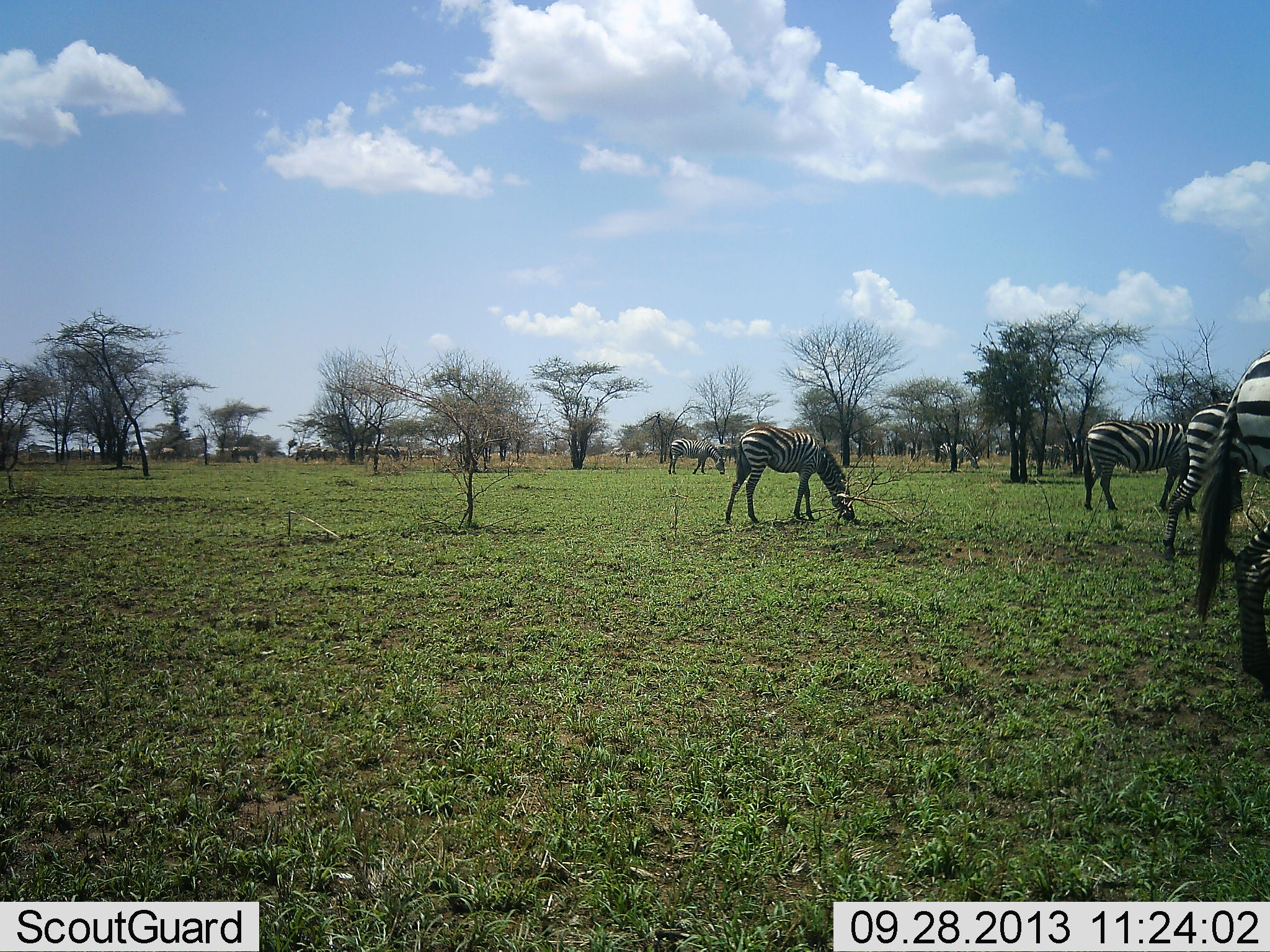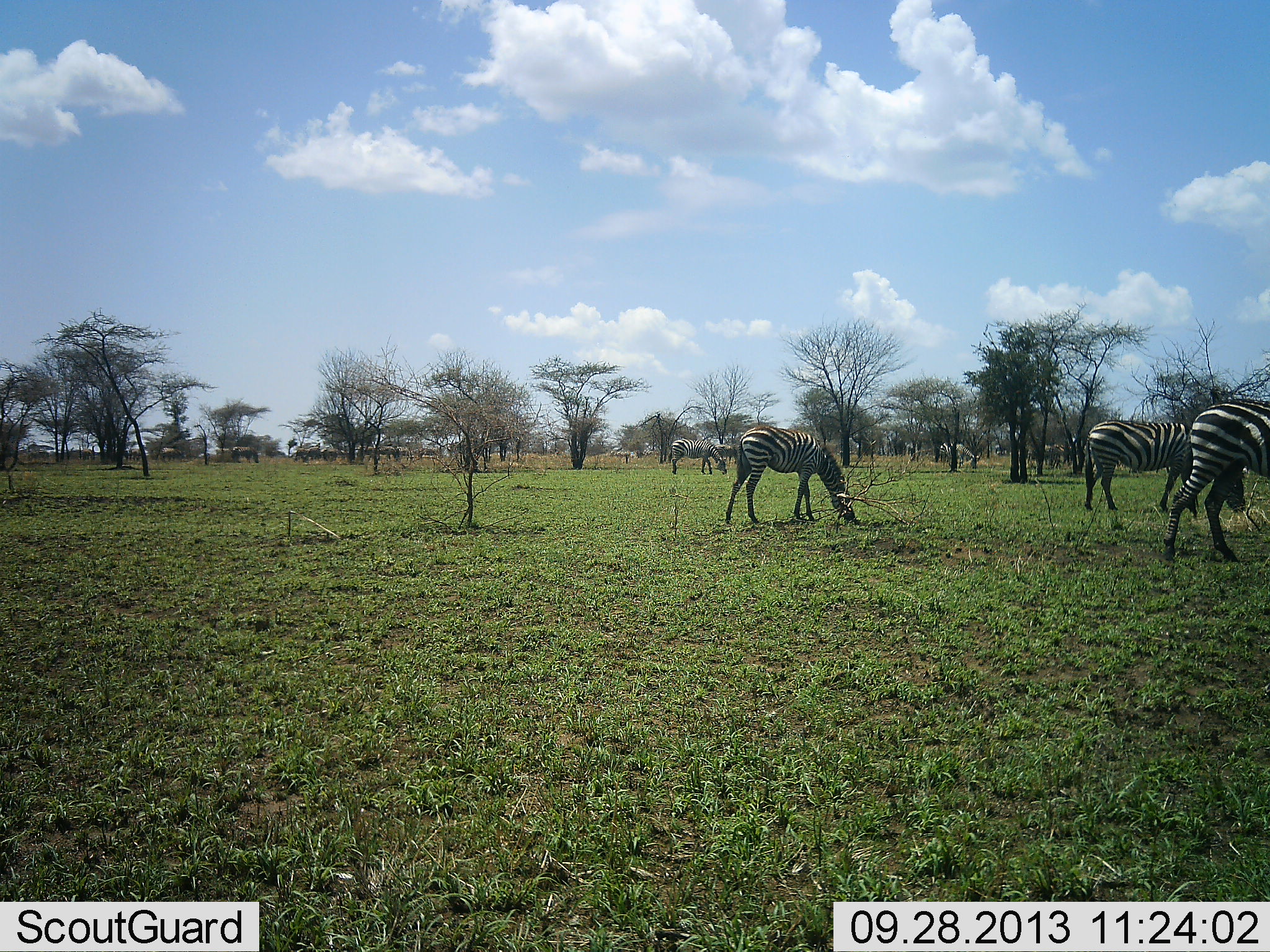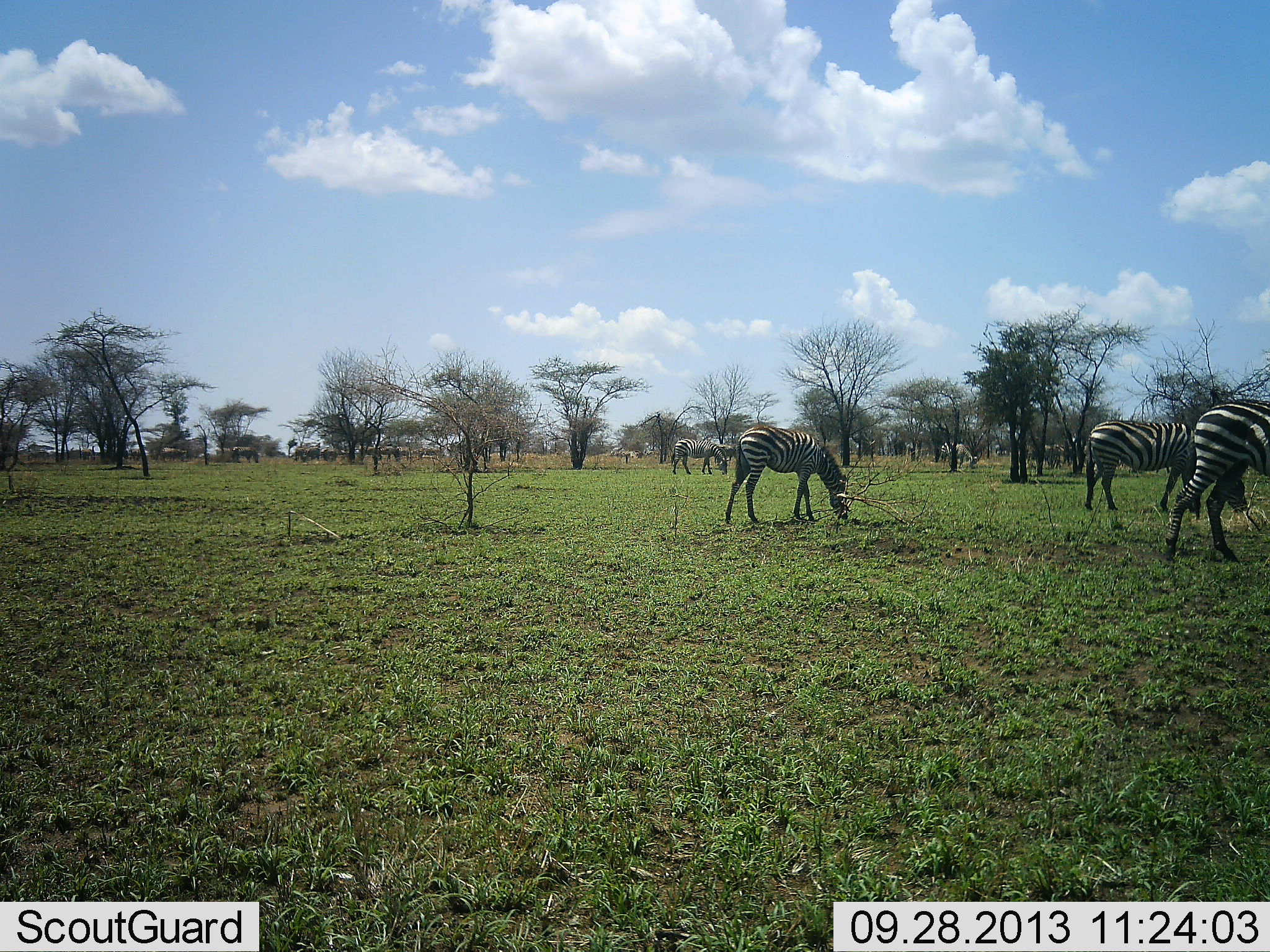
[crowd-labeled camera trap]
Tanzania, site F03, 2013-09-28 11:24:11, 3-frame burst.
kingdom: Animalia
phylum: Chordata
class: Mammalia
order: Perissodactyla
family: Equidae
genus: Equus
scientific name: Equus quagga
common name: plains zebra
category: zebra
Zebra (plains zebra) (Equus quagga), count 6. Behavior (volunteer vote fractions): standing 44%, resting 0%, moving 34%, interacting 3%. Young present (vote fraction): 0%. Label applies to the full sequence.